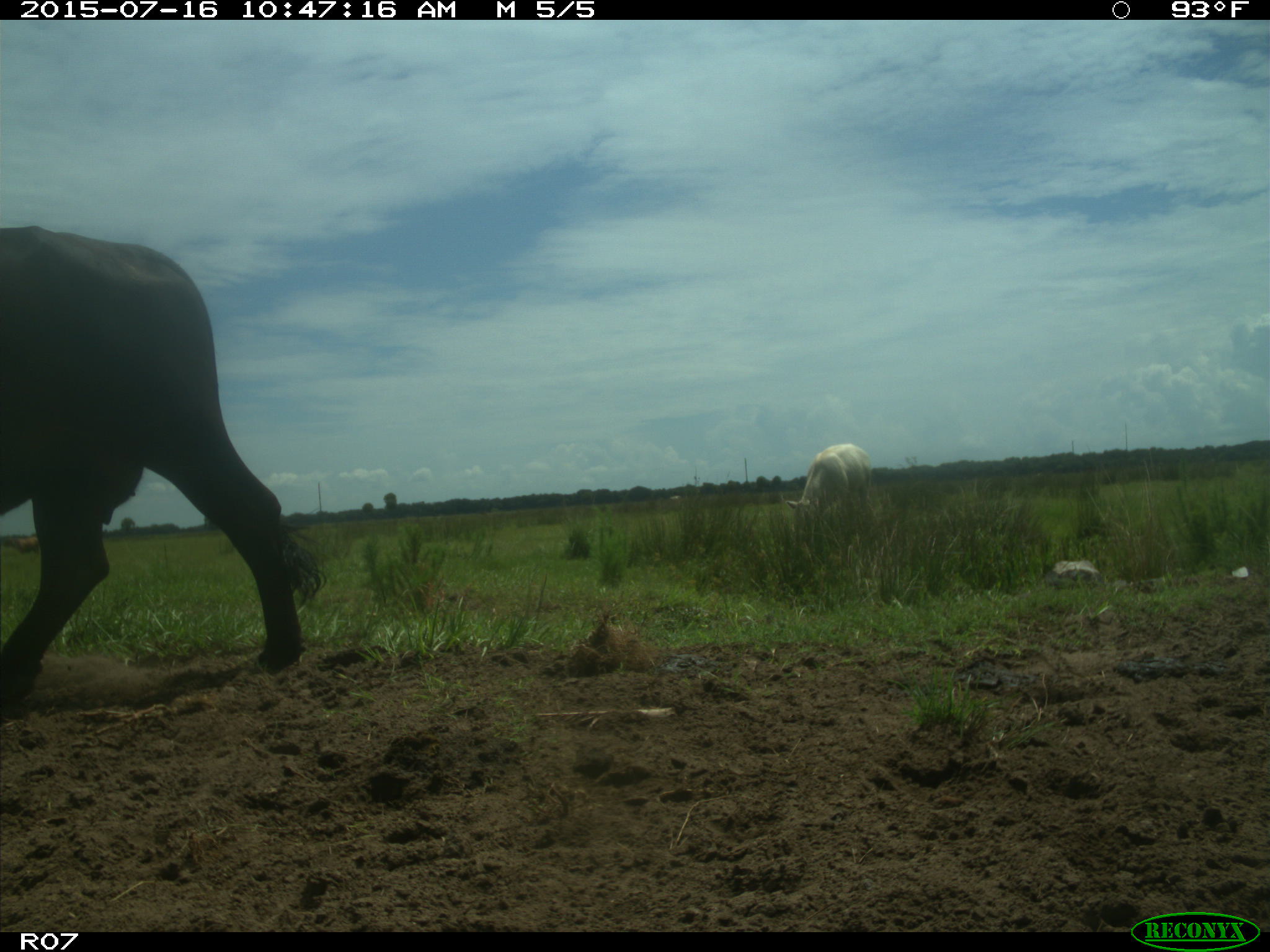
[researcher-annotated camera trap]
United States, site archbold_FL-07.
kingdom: Animalia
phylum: Chordata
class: Mammalia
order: Artiodactyla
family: Bovidae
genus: Bos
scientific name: Bos taurus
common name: domestic cow